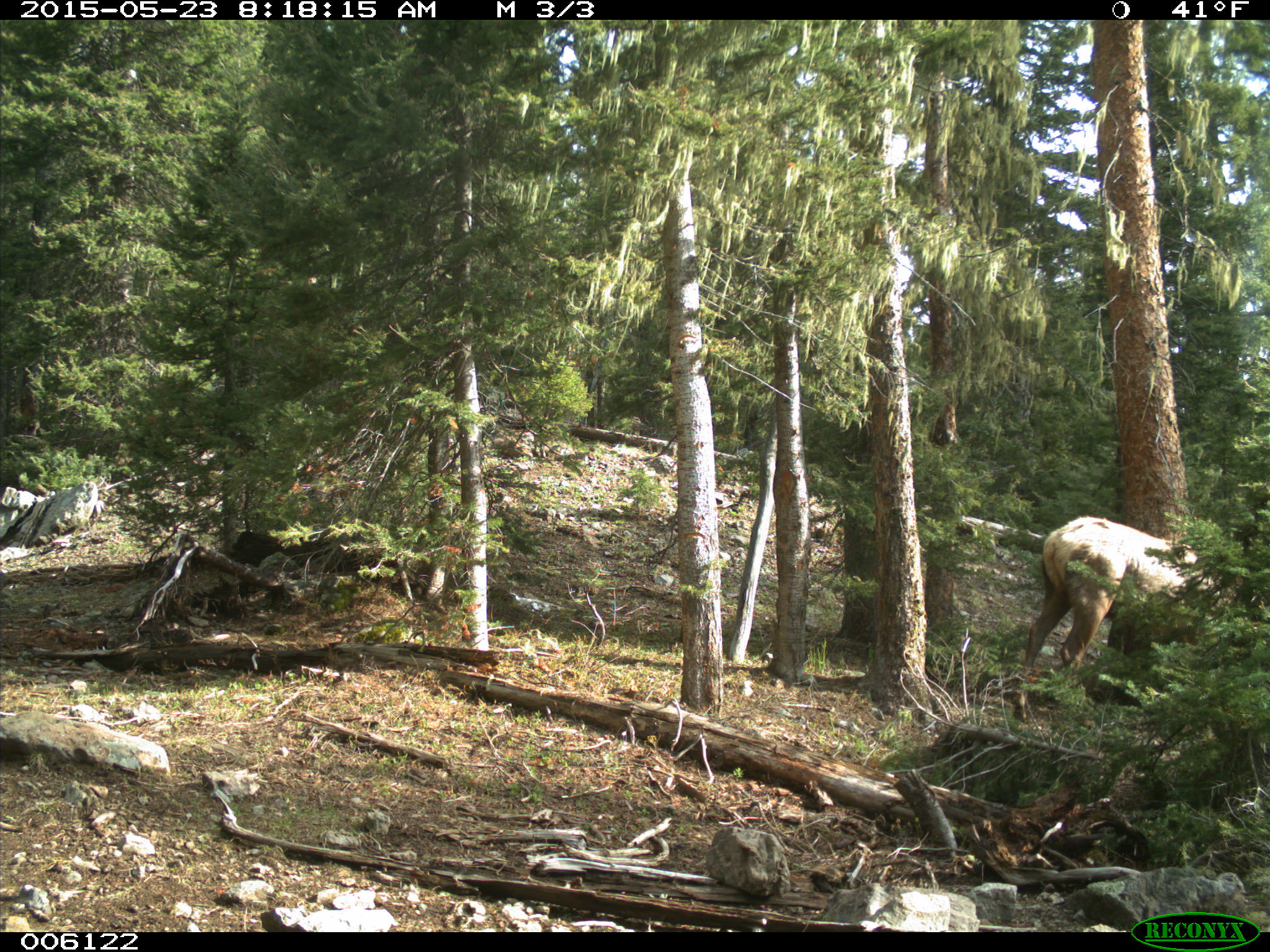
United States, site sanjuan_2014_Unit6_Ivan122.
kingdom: Animalia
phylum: Chordata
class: Mammalia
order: Artiodactyla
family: Cervidae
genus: Cervus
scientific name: Cervus elaphus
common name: red deer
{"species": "Cervus elaphus (red deer)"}